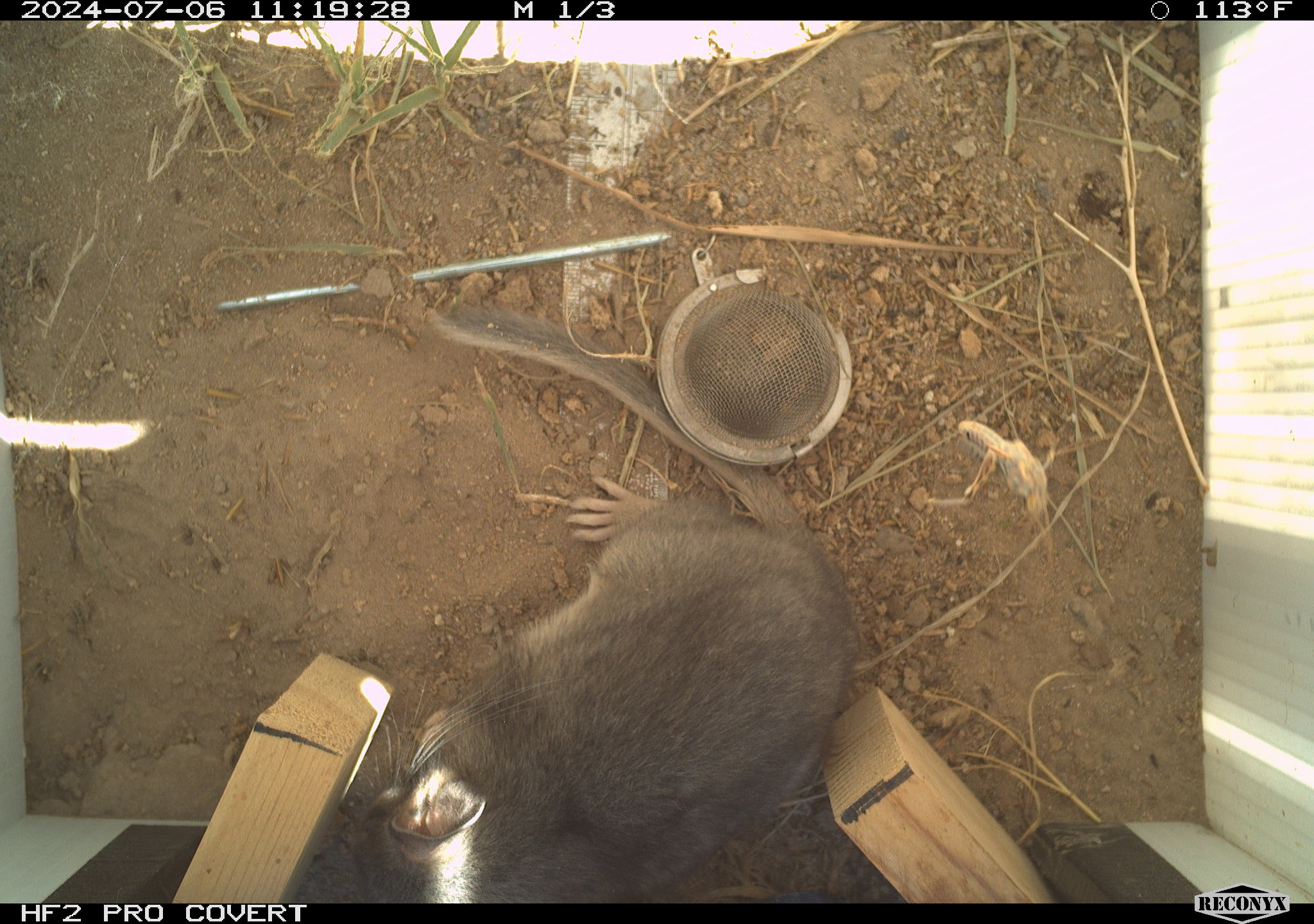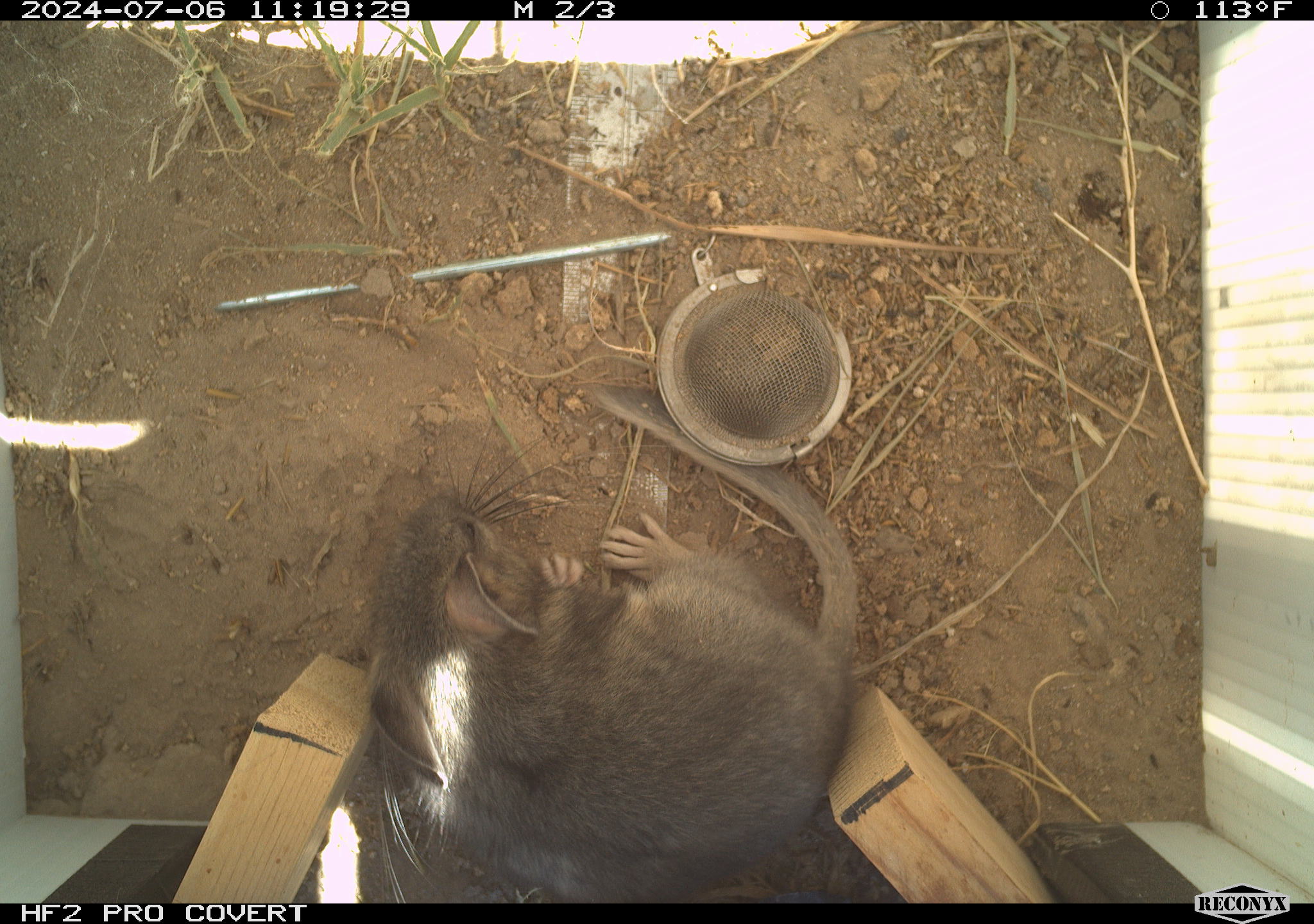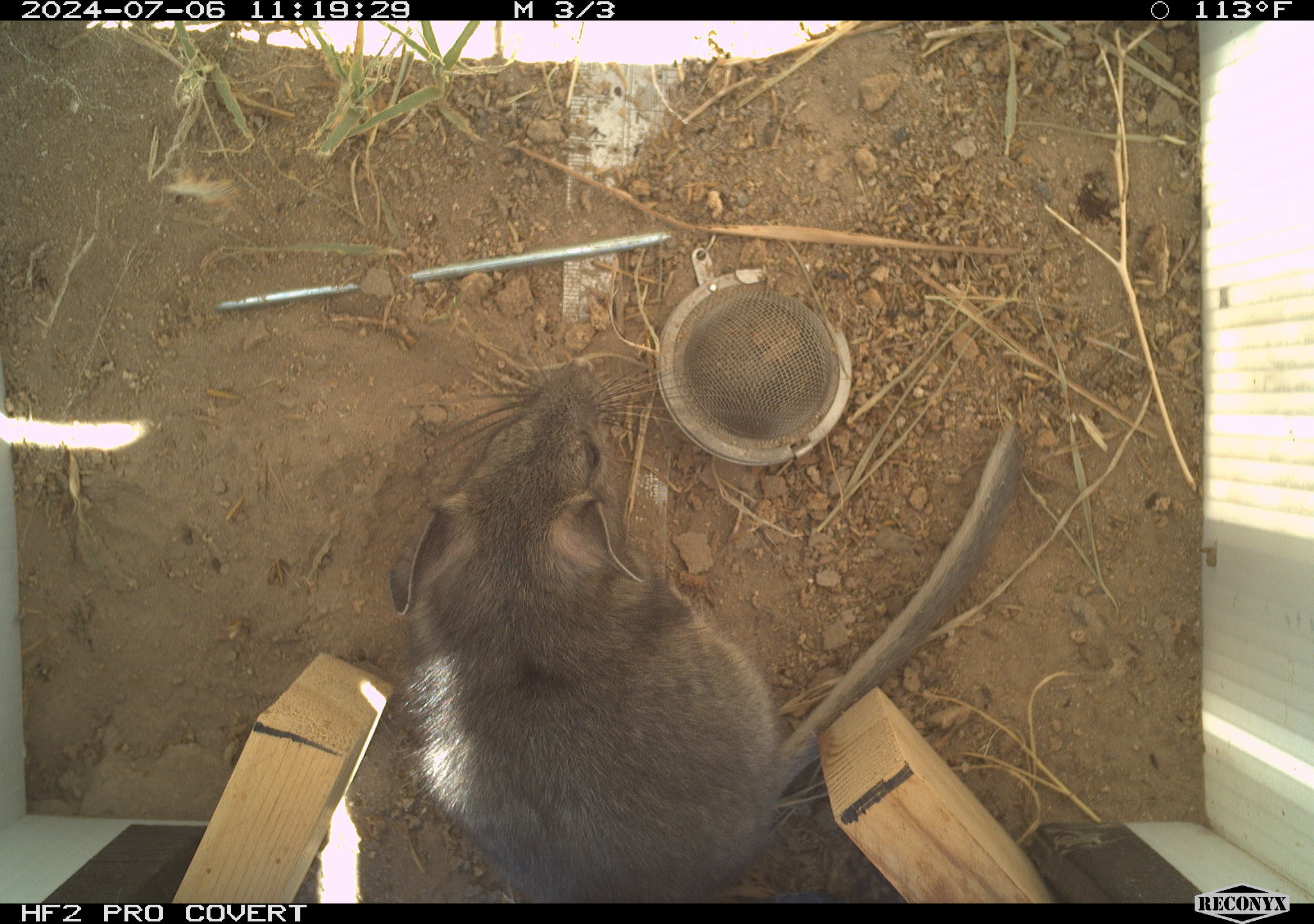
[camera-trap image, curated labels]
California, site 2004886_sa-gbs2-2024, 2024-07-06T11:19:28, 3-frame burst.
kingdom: Animalia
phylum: Chordata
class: Mammalia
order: Rodentia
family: Cricetidae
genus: Neotoma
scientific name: Neotoma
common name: pack rat or woodrat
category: neotoma species